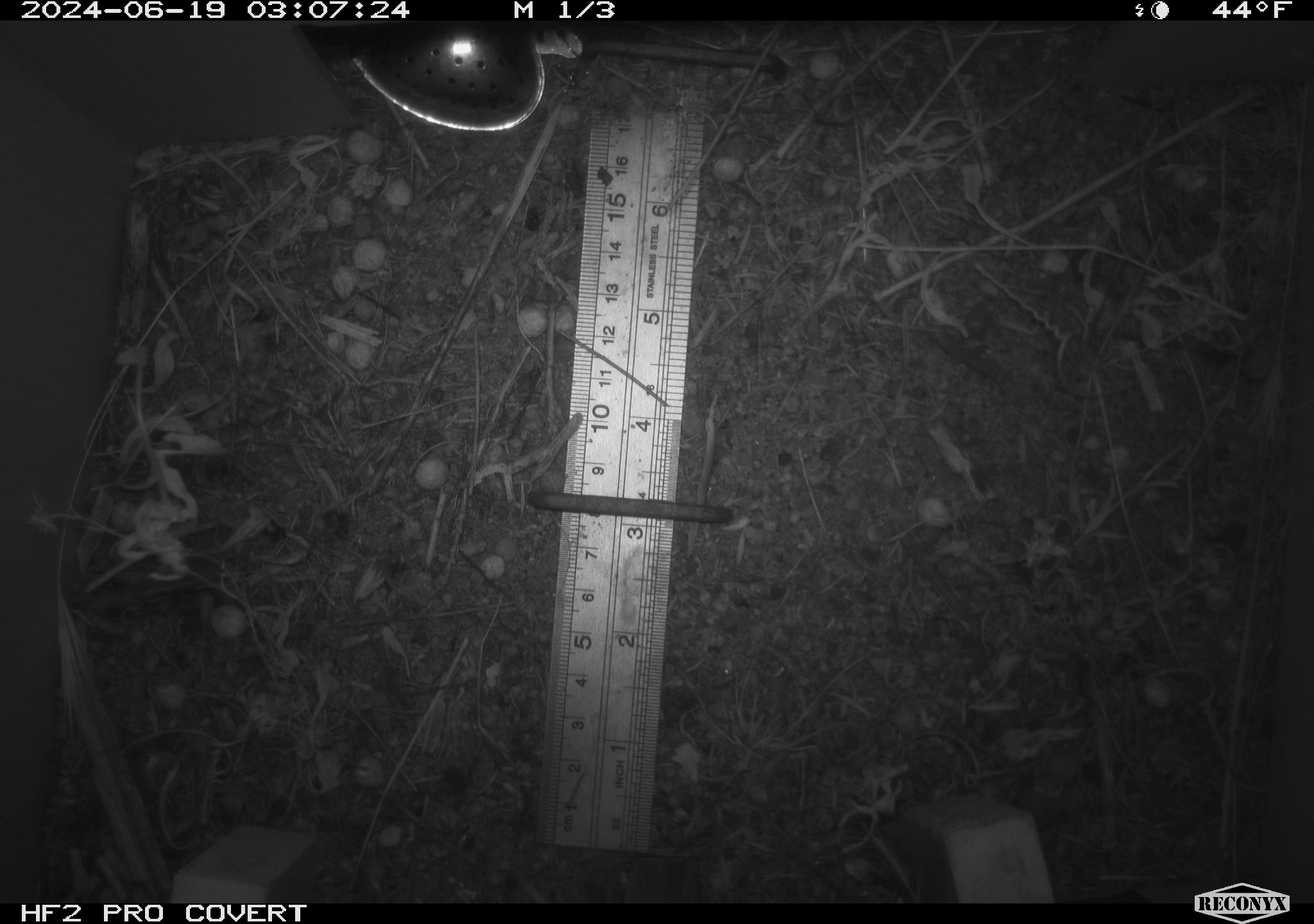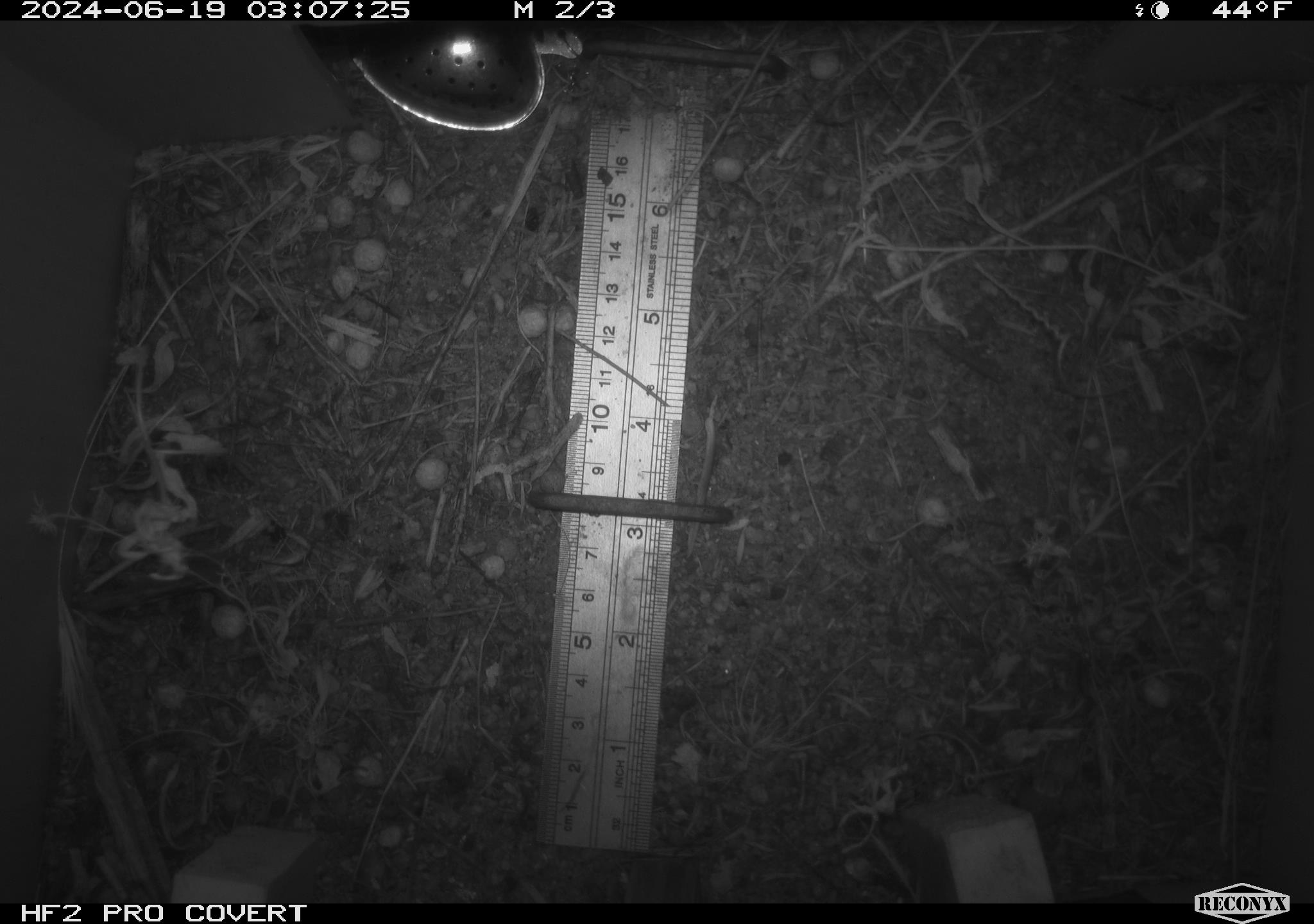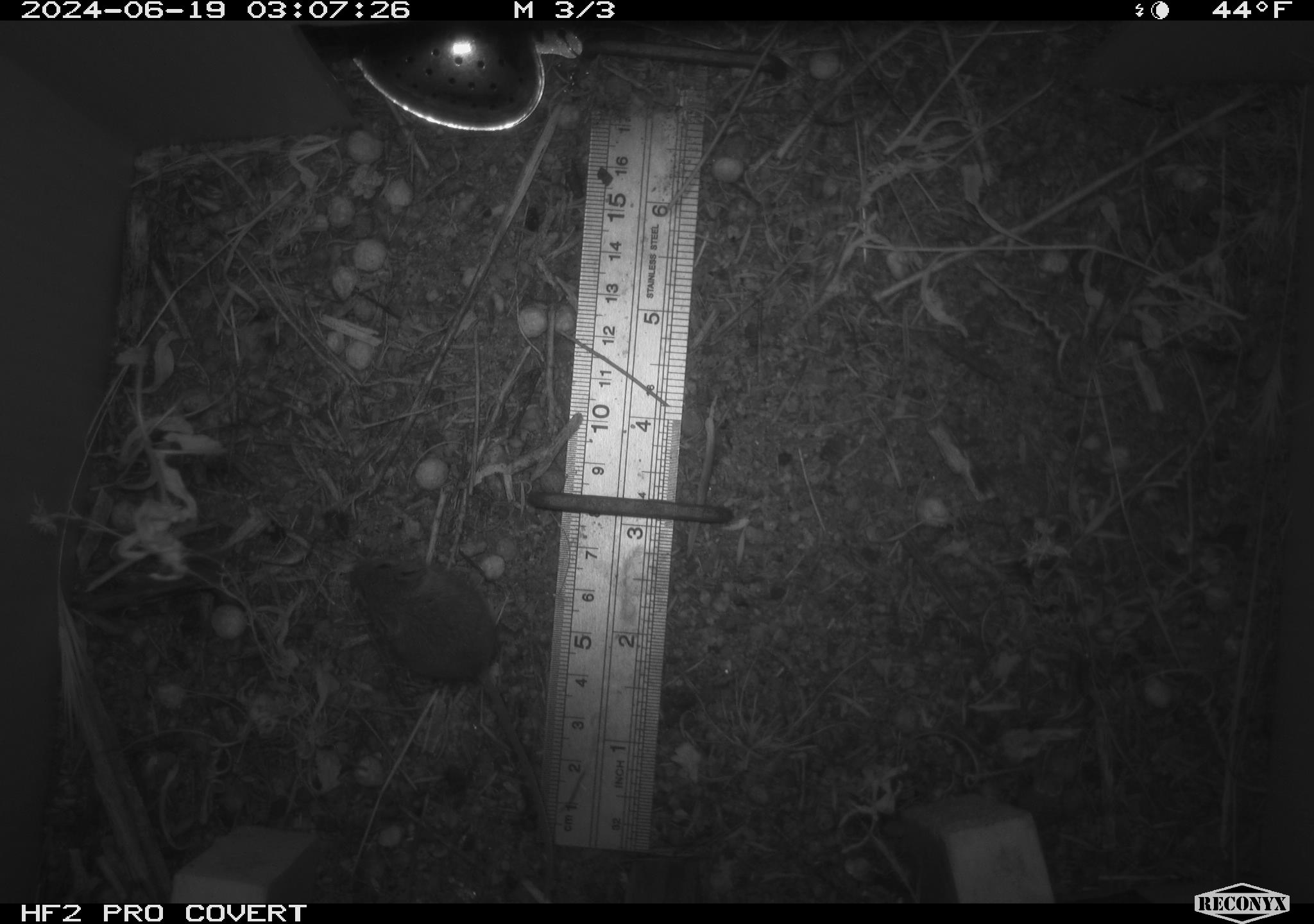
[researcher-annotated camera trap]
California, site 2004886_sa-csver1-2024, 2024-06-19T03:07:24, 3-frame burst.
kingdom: Animalia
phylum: Chordata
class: Mammalia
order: Rodentia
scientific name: Rodentia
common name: rodent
Rodent (Rodentia).